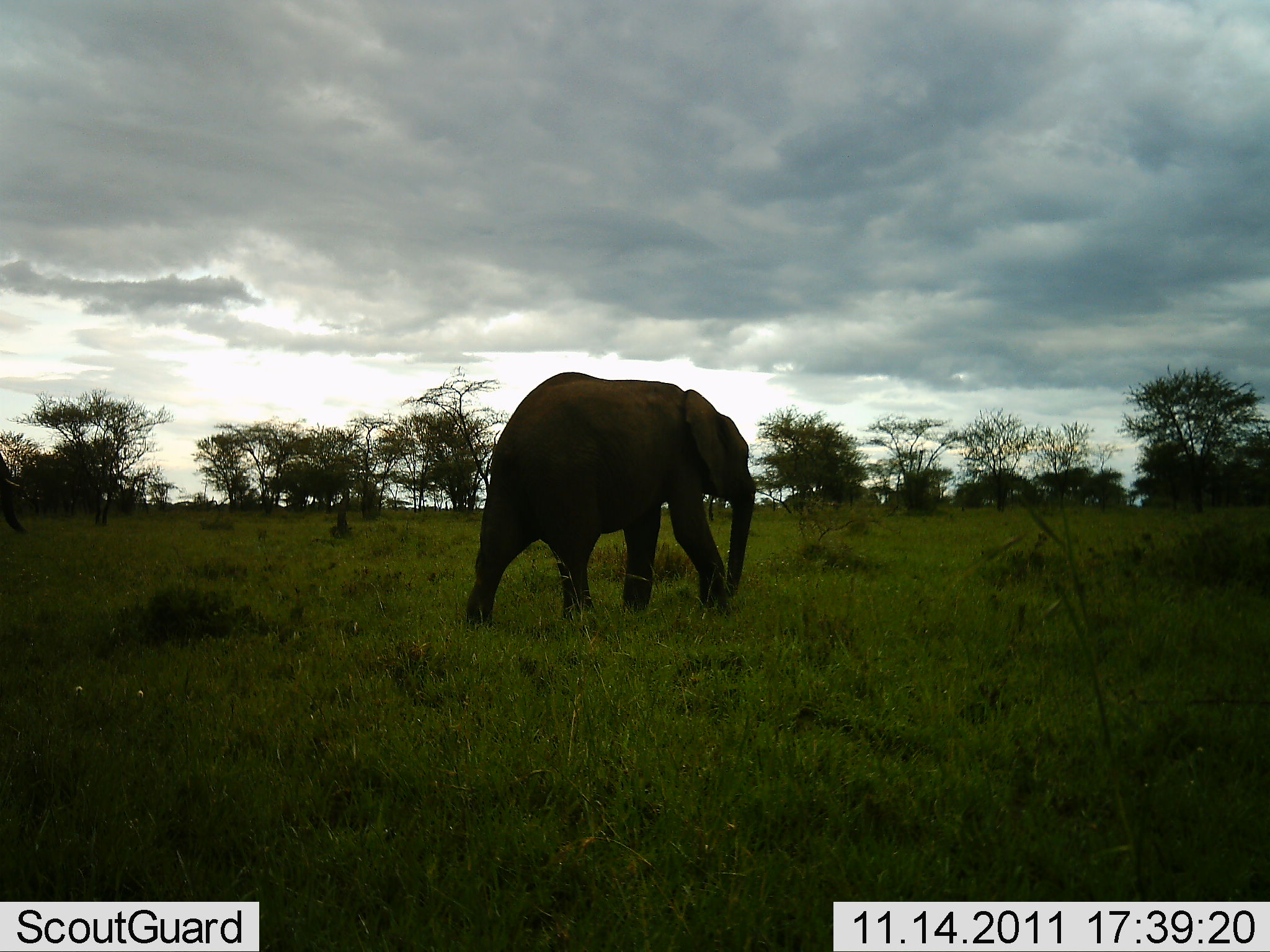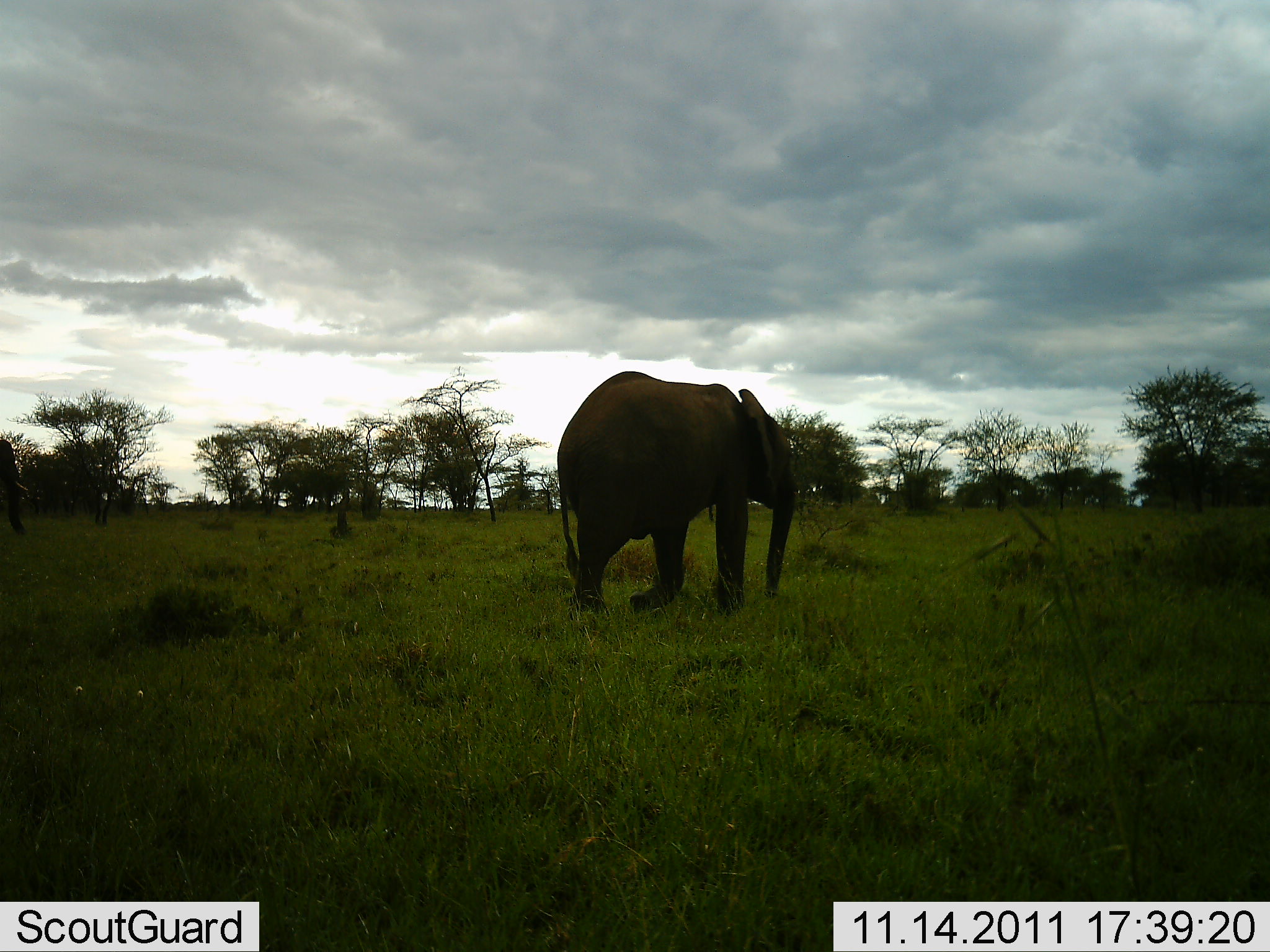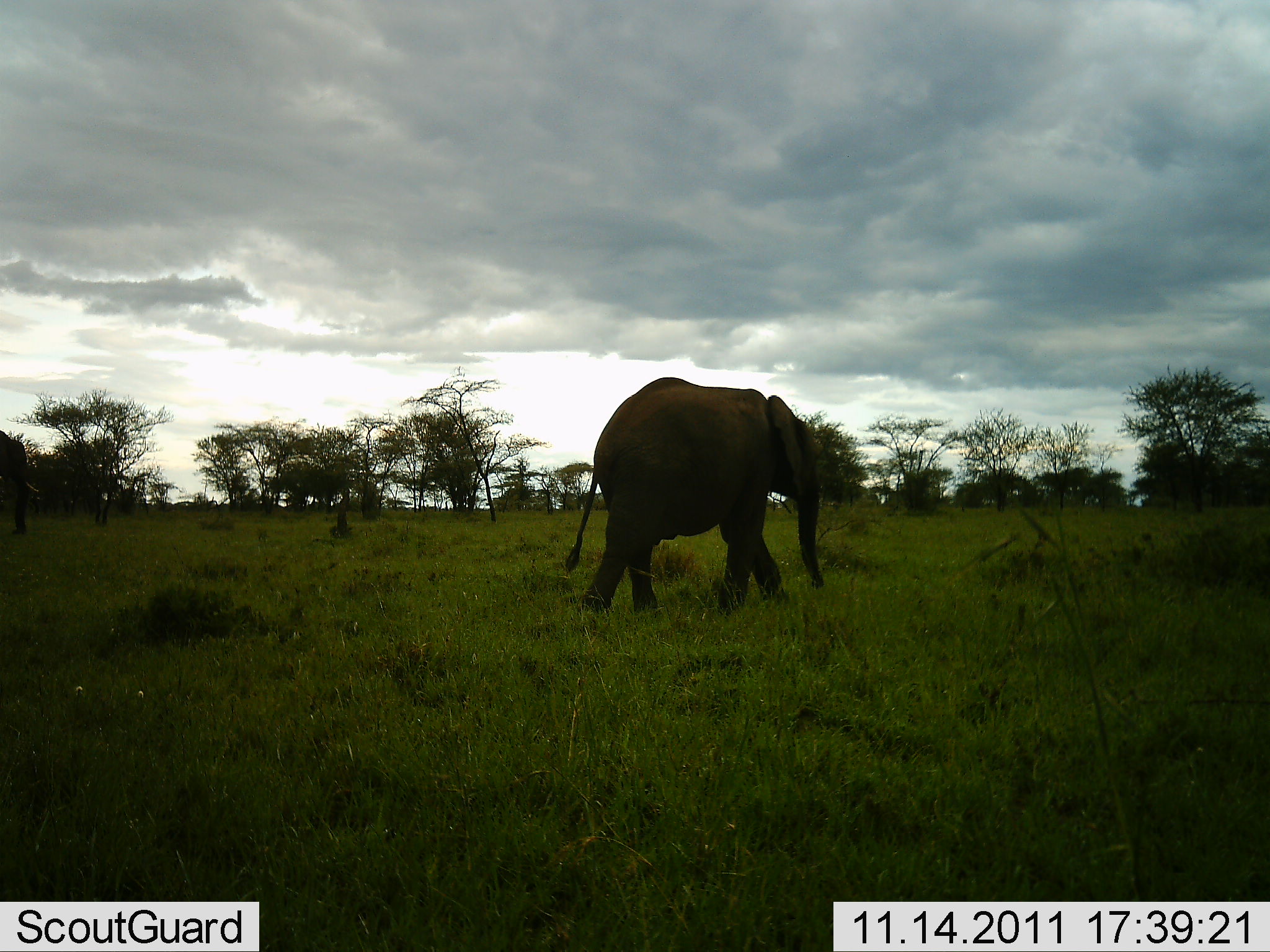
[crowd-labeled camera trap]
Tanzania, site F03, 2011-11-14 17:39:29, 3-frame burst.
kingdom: Animalia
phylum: Chordata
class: Mammalia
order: Proboscidea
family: Elephantidae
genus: Loxodonta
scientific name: Loxodonta africana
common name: african bush elephant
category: elephant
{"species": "elephant (african bush elephant) (Loxodonta africana)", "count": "2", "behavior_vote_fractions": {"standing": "0%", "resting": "0%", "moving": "100%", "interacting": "0%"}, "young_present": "0%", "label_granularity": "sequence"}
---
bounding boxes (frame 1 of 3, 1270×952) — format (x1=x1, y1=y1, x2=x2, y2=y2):
animal: (x1=461, y1=371, x2=759, y2=626)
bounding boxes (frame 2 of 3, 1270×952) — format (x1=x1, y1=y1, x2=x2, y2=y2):
animal: (x1=556, y1=370, x2=799, y2=616); (x1=0, y1=435, x2=31, y2=536)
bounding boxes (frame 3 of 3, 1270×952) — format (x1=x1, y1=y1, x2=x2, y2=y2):
animal: (x1=563, y1=375, x2=824, y2=615)